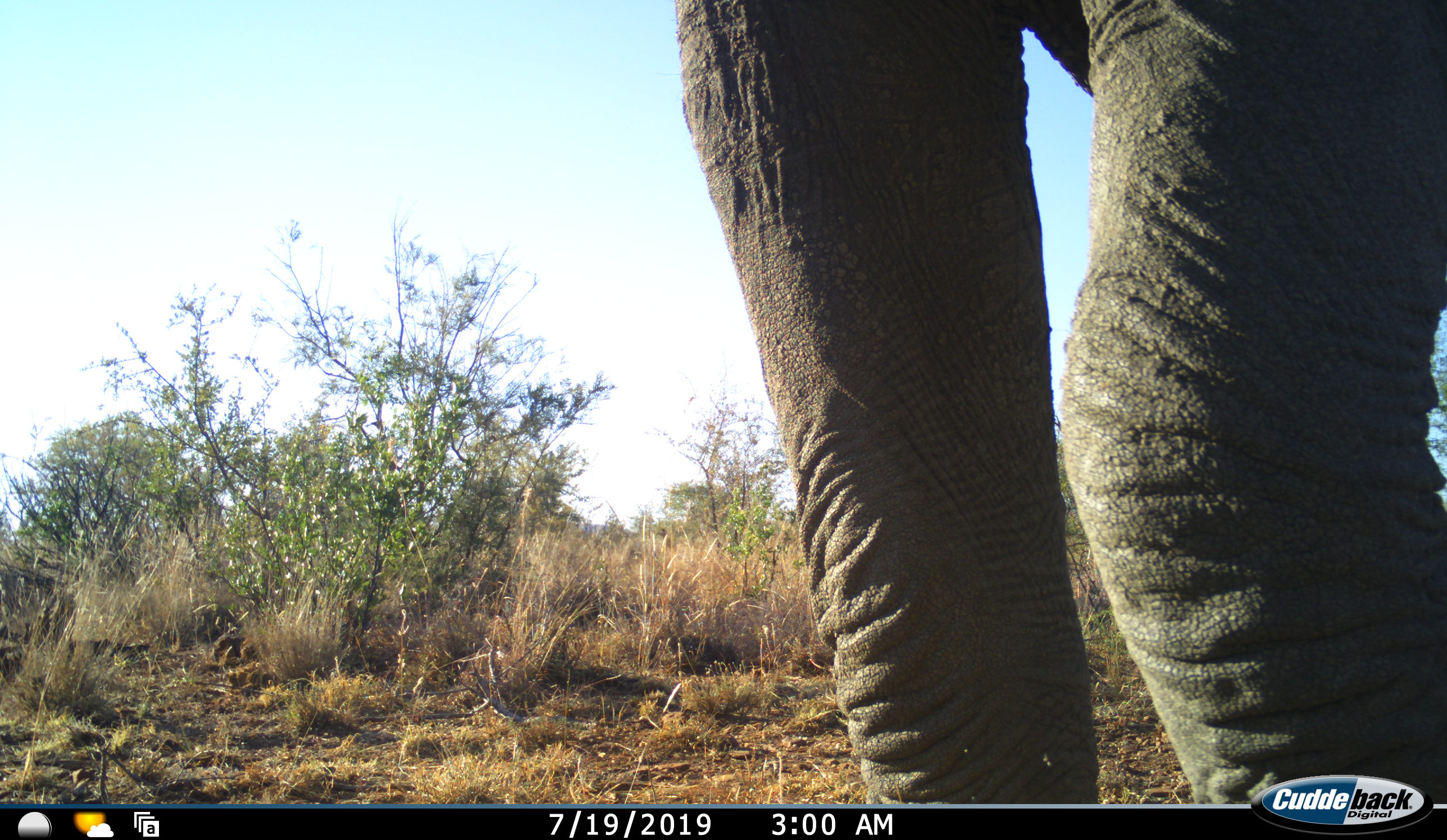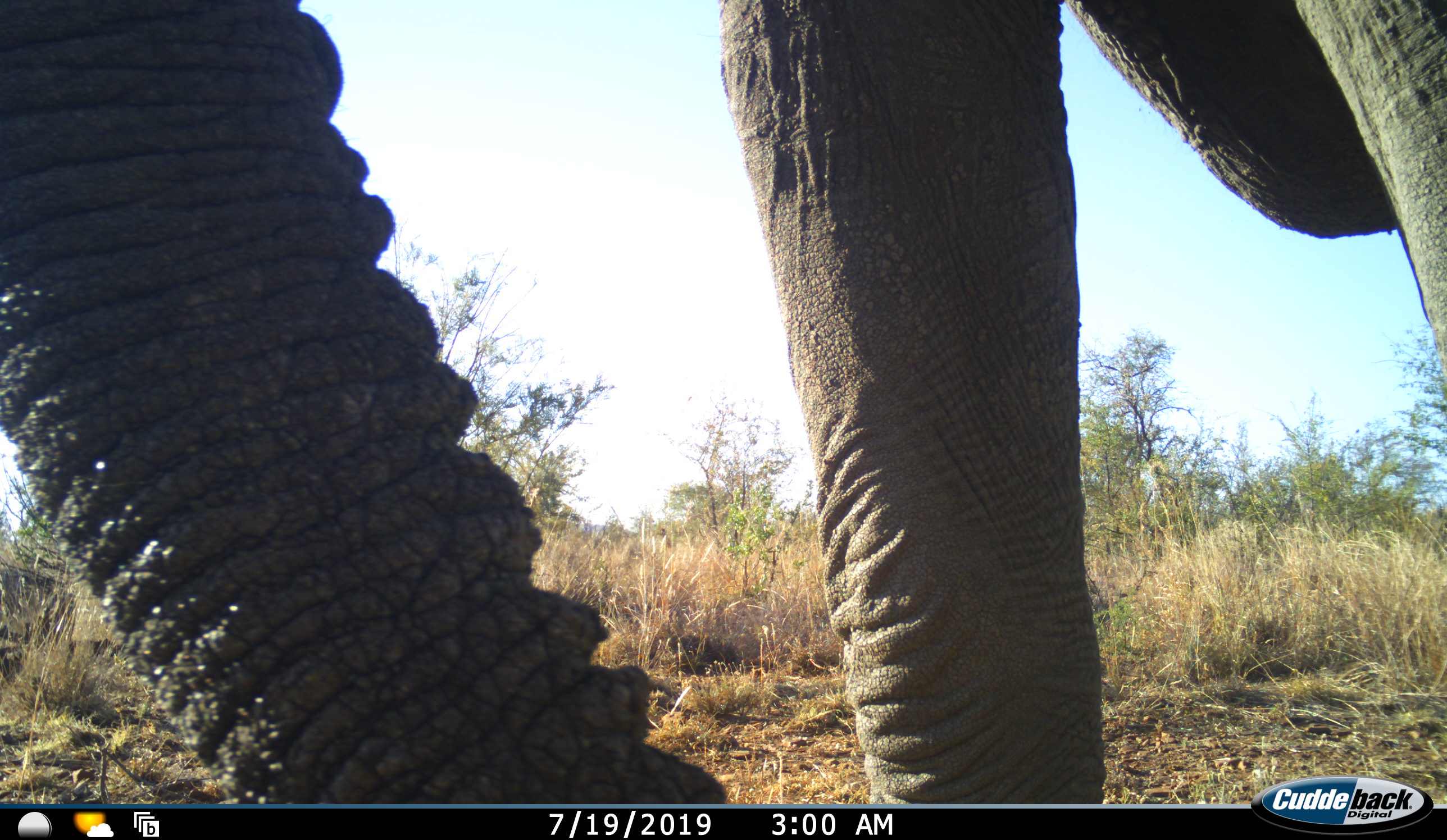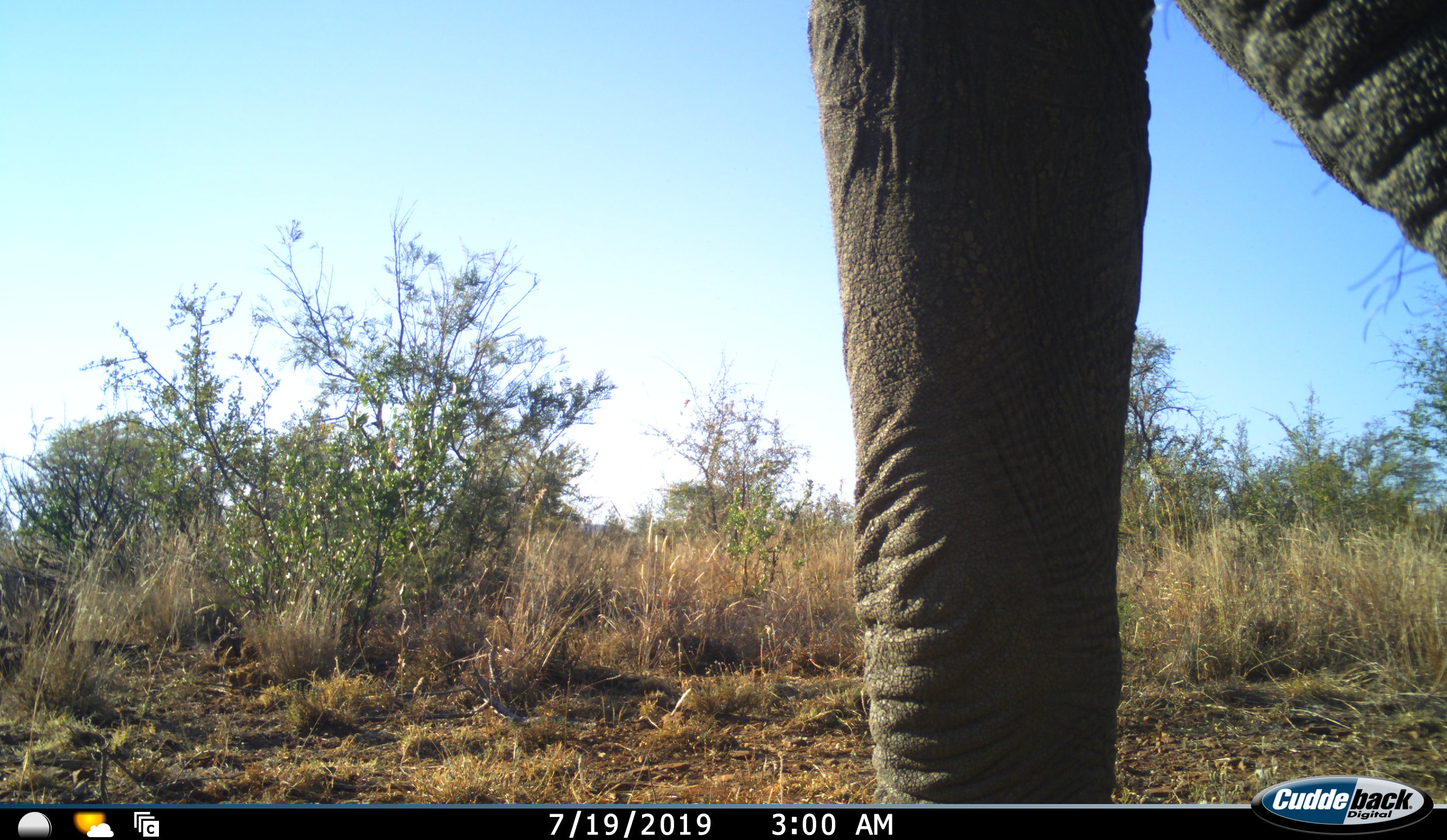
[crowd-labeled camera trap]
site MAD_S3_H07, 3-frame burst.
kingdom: Animalia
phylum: Chordata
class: Mammalia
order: Proboscidea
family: Elephantidae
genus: Loxodonta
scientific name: Loxodonta africana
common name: african bush elephant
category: elephant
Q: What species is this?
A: Elephant (african bush elephant) (Loxodonta africana).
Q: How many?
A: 1.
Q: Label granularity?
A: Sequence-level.